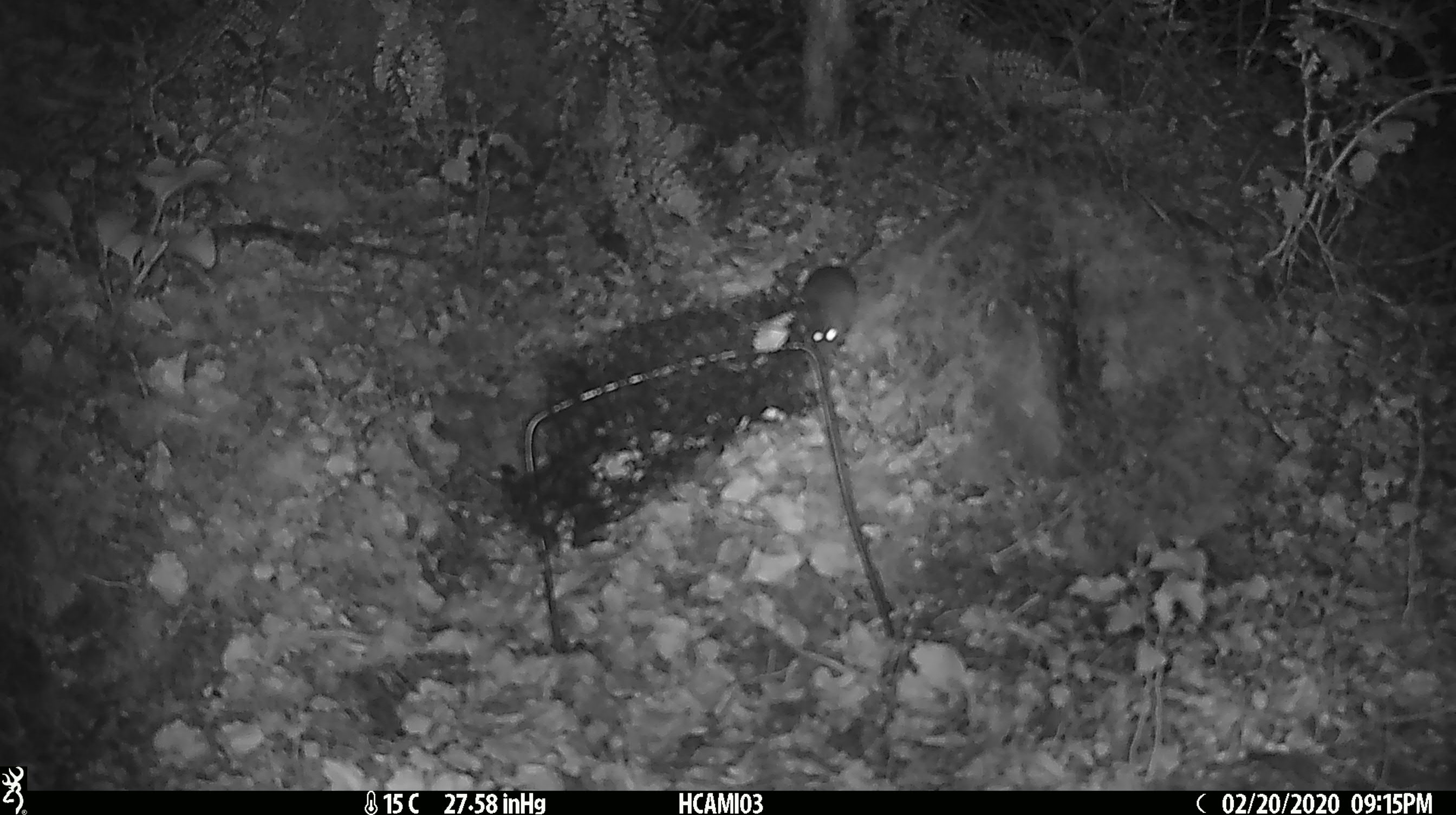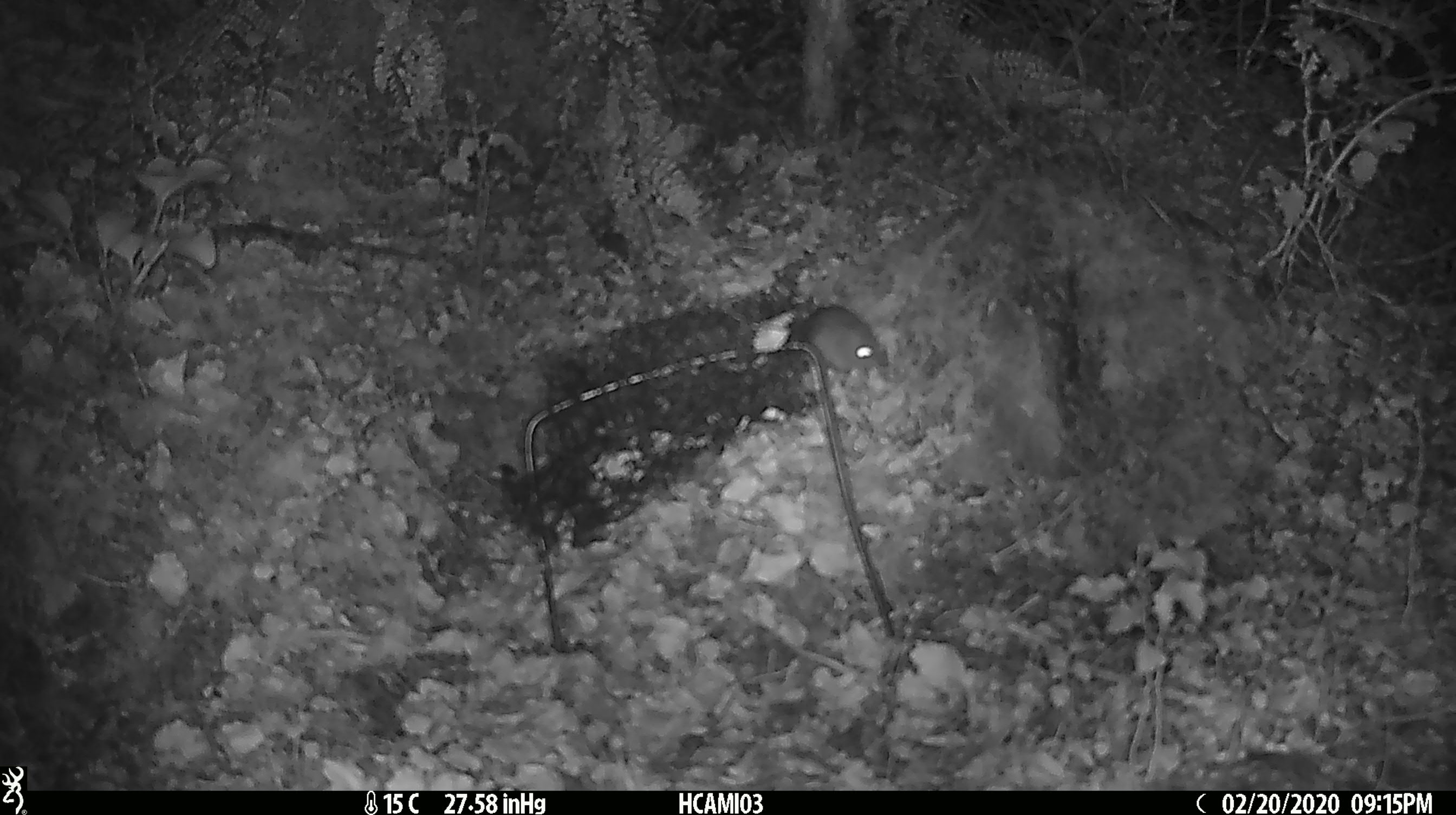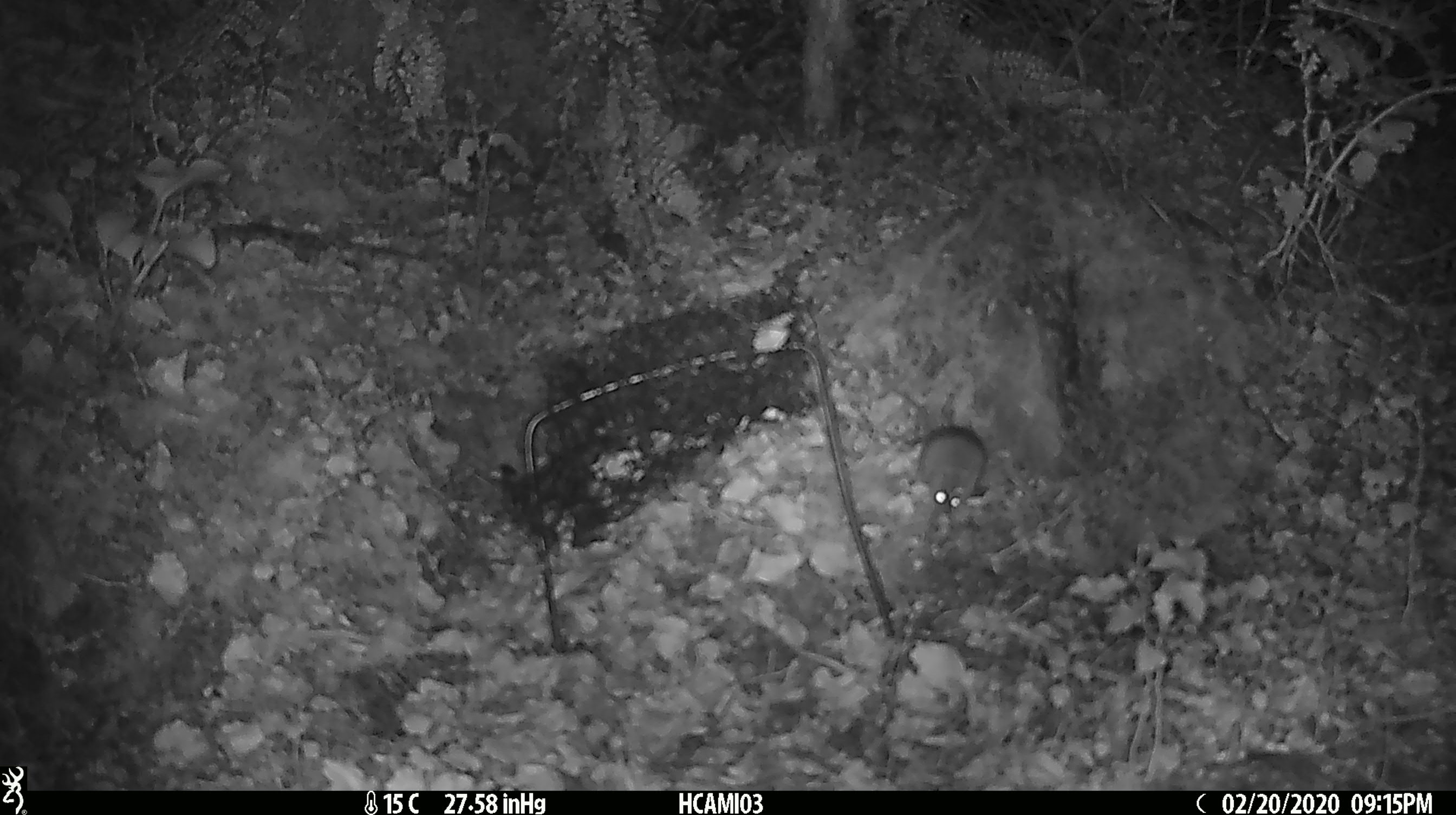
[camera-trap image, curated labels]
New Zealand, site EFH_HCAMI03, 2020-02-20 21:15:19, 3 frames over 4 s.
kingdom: Animalia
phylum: Chordata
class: Mammalia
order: Rodentia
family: Muridae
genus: Mus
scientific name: Mus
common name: mouse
Mouse (Mus).